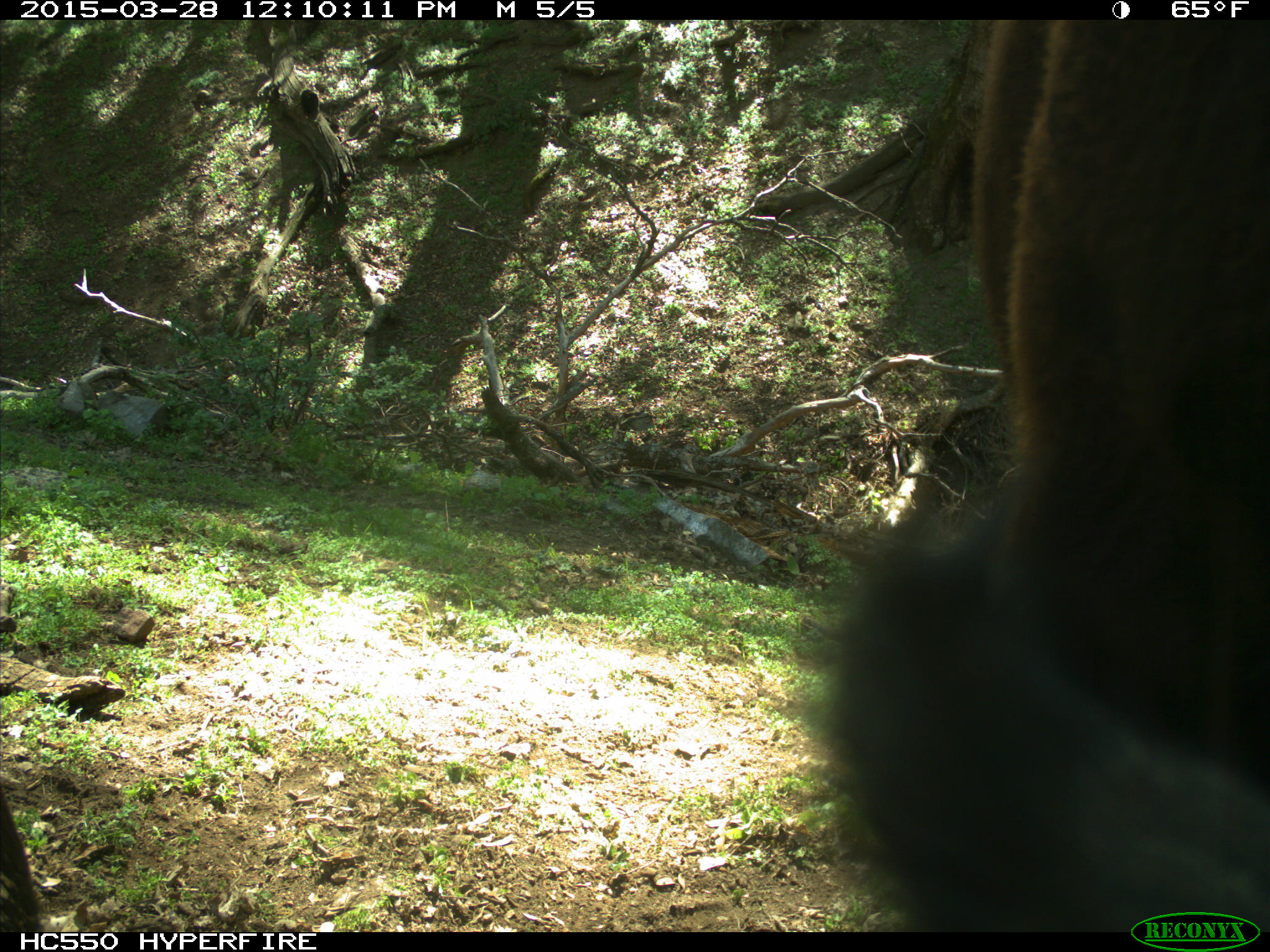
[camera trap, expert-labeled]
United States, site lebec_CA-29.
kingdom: Animalia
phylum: Chordata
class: Mammalia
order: Artiodactyla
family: Bovidae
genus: Bos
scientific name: Bos taurus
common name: domestic cow